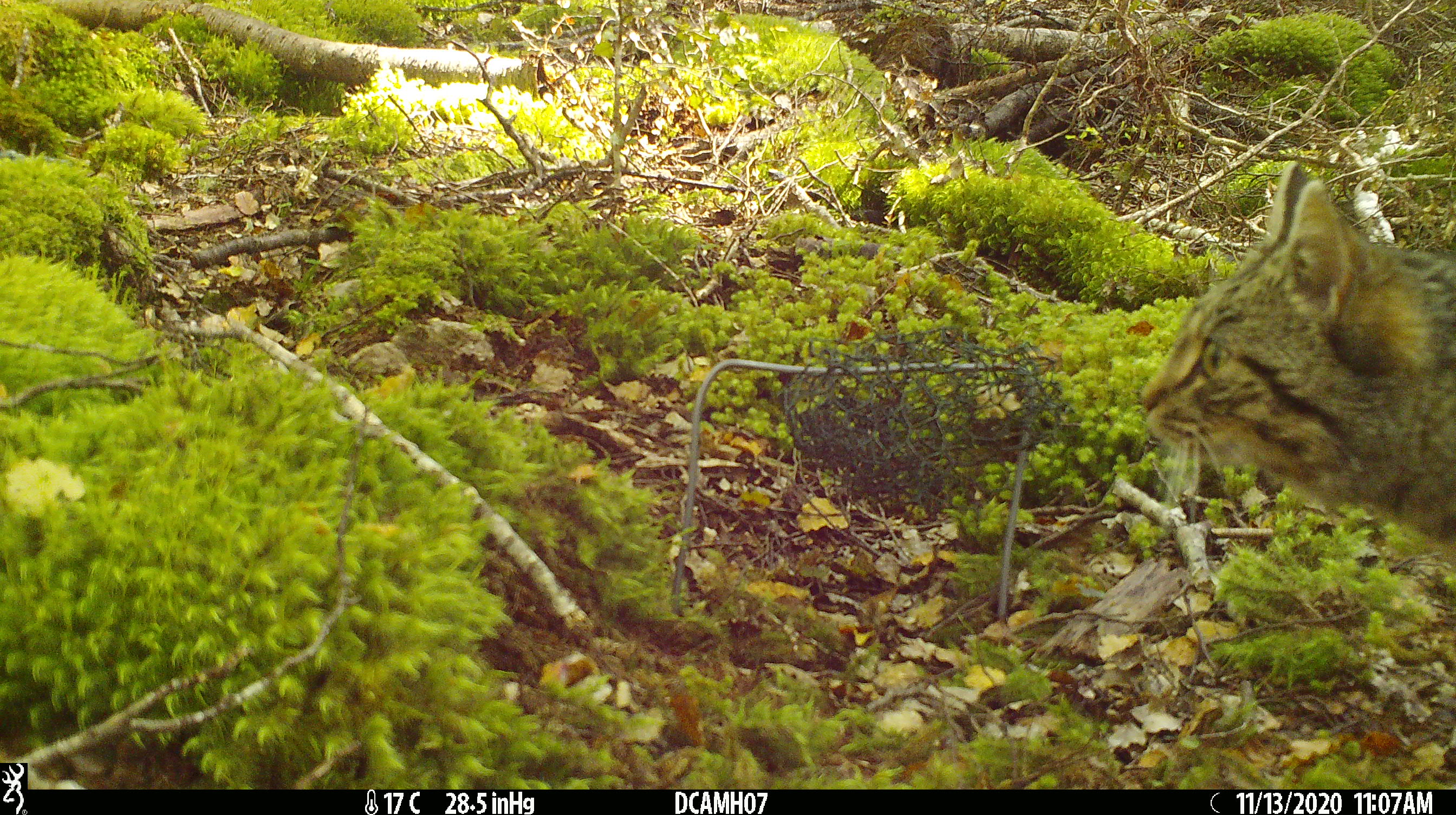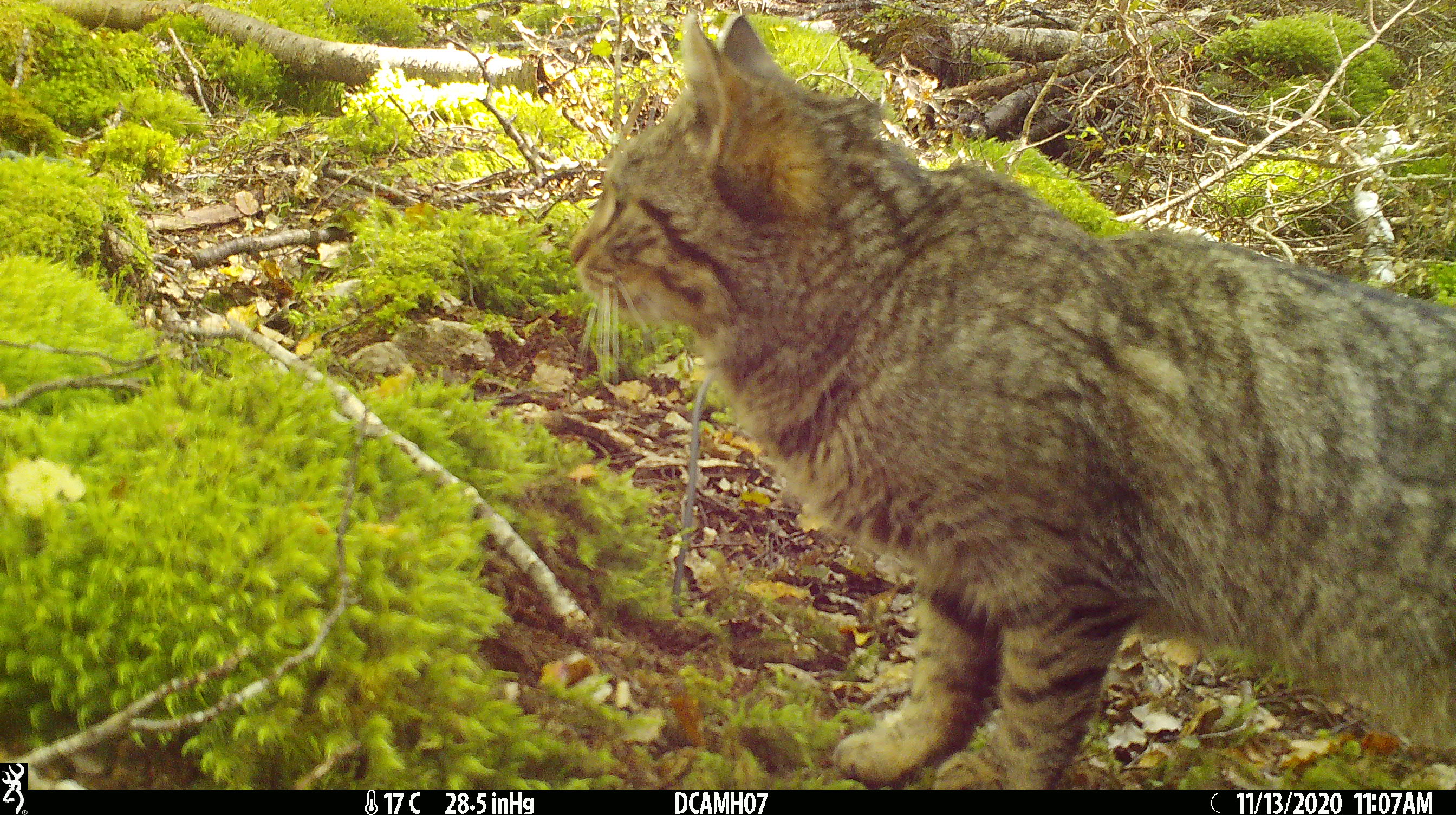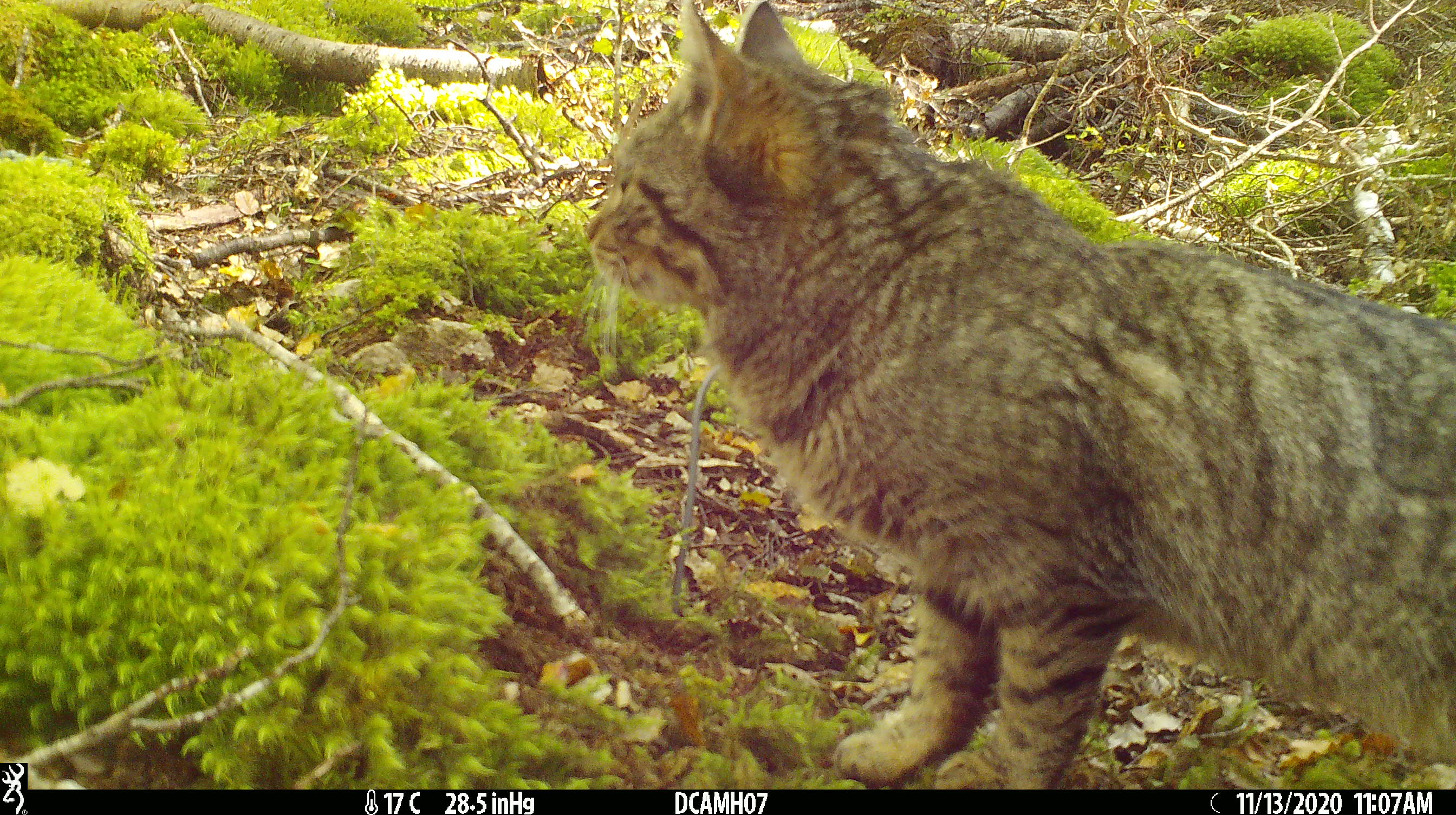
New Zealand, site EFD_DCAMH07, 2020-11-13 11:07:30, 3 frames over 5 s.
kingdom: Animalia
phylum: Chordata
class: Mammalia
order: Carnivora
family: Felidae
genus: Felis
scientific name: Felis catus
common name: domestic cat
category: cat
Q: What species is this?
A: Cat (domestic cat) (Felis catus).